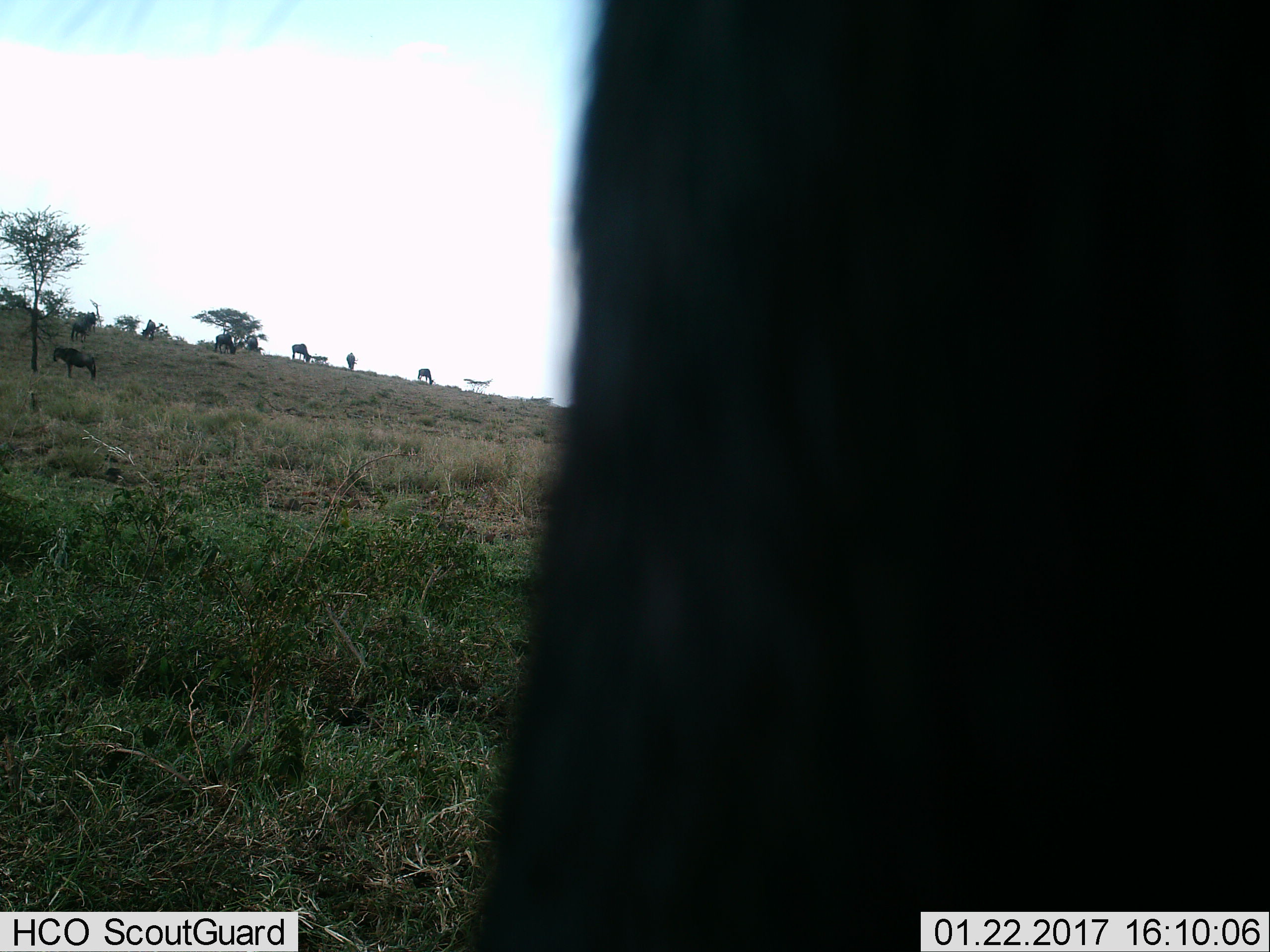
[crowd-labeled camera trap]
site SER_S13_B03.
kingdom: Animalia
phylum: Chordata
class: Mammalia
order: Artiodactyla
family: Bovidae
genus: Connochaetes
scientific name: Connochaetes taurinus taurinus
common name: blue wildebeest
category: wildebeestblue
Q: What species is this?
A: Wildebeestblue (blue wildebeest) (Connochaetes taurinus taurinus).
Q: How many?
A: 10.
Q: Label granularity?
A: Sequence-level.